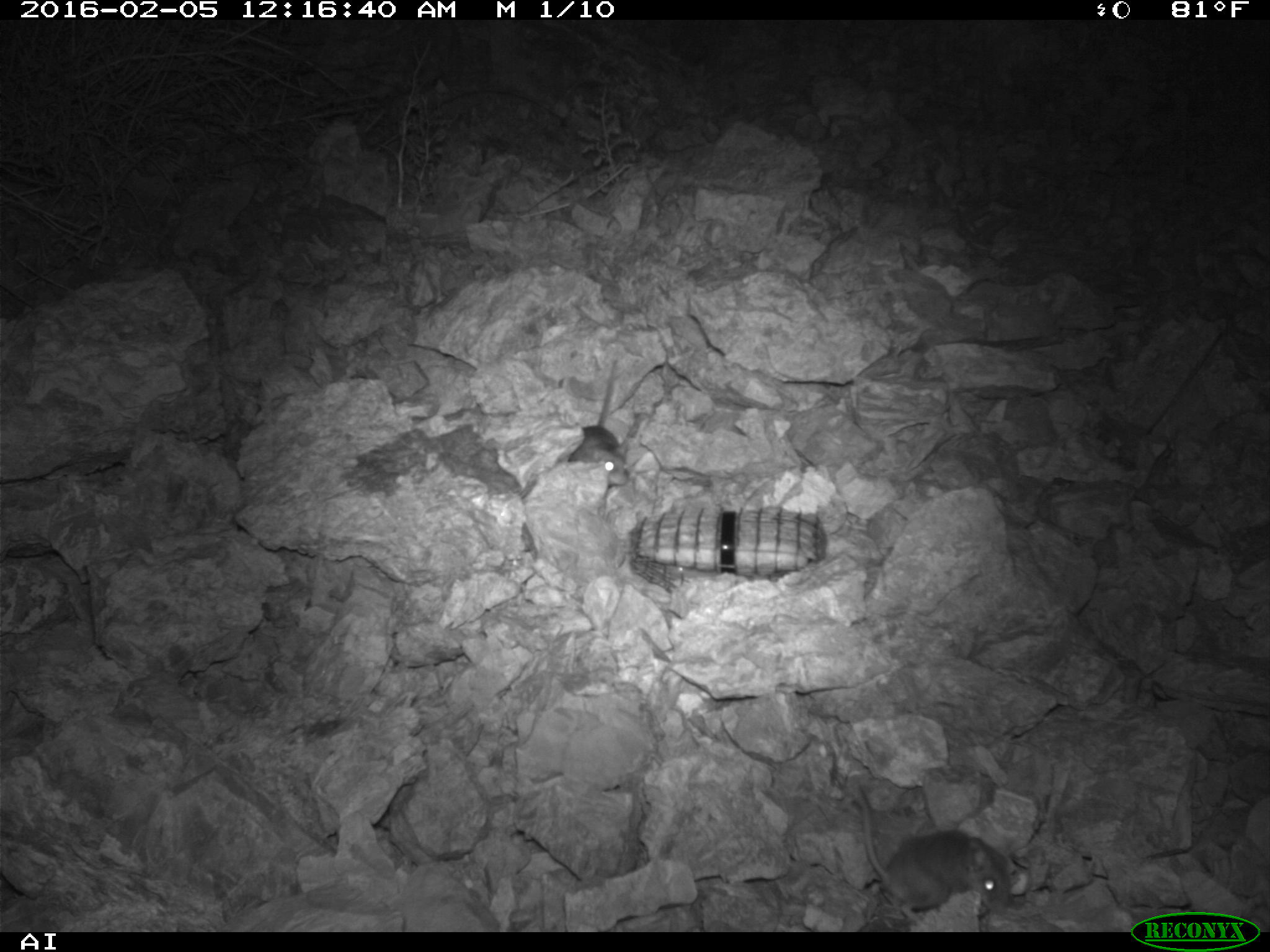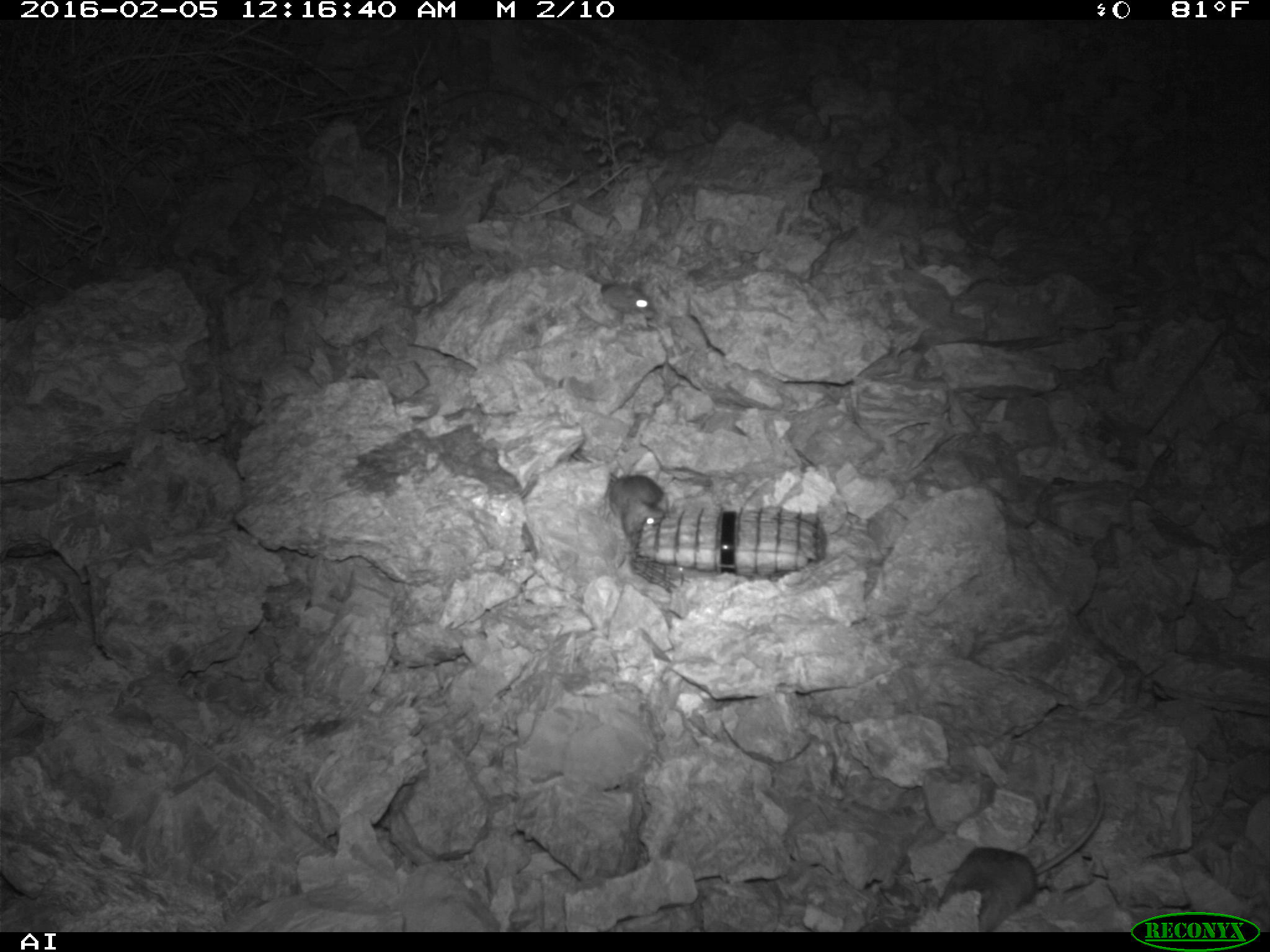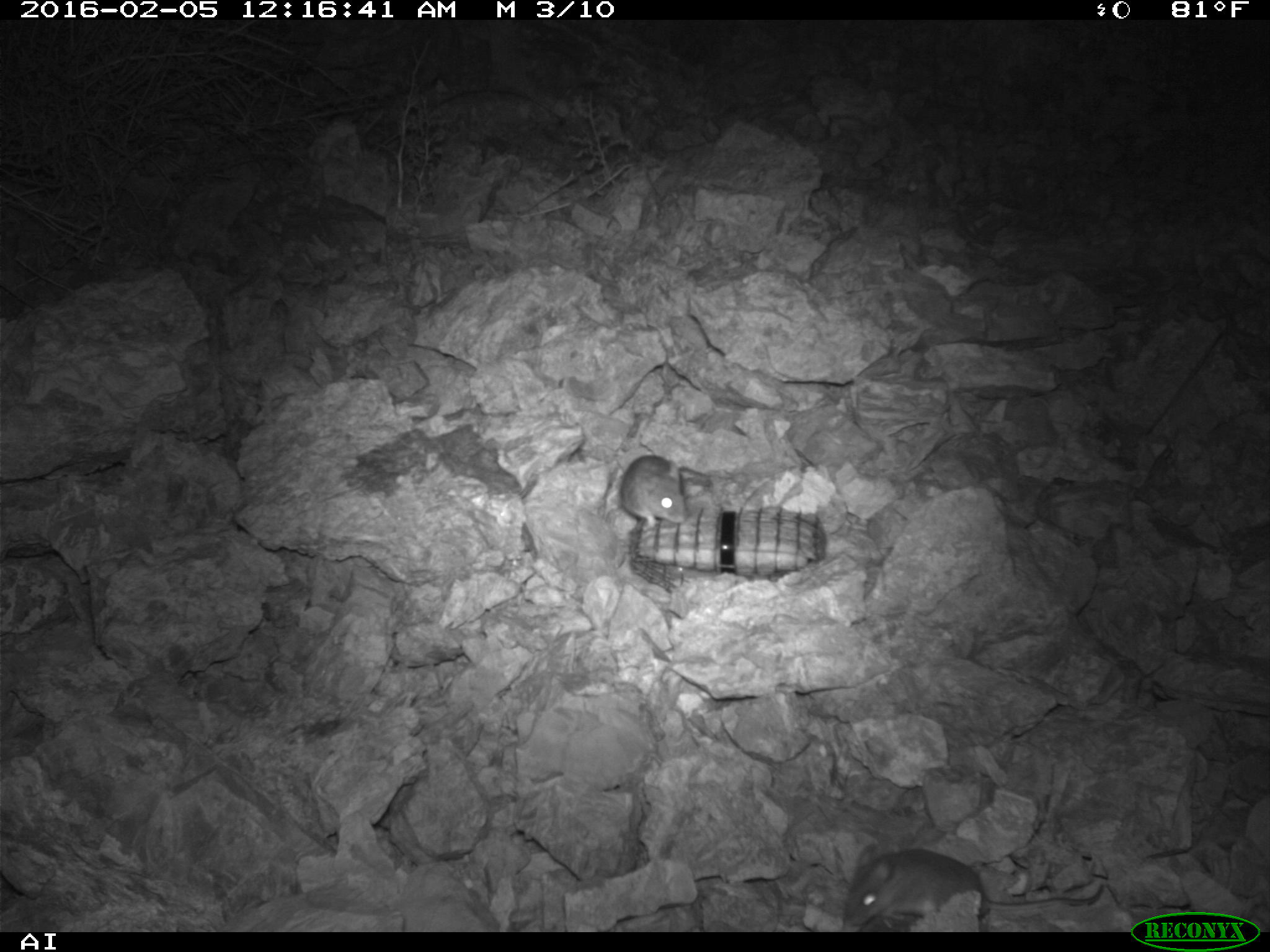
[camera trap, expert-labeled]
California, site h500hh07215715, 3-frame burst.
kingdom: Animalia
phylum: Chordata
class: Mammalia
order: Rodentia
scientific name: Rodentia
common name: rodent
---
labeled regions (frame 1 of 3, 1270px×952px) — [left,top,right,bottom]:
rodent: [851,782,1013,918]; [566,355,631,486]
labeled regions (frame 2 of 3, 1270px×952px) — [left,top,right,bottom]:
rodent: [608,475,664,536]; [600,283,656,316]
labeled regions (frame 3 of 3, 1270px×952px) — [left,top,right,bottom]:
rodent: [843,843,1104,933]; [619,456,685,531]